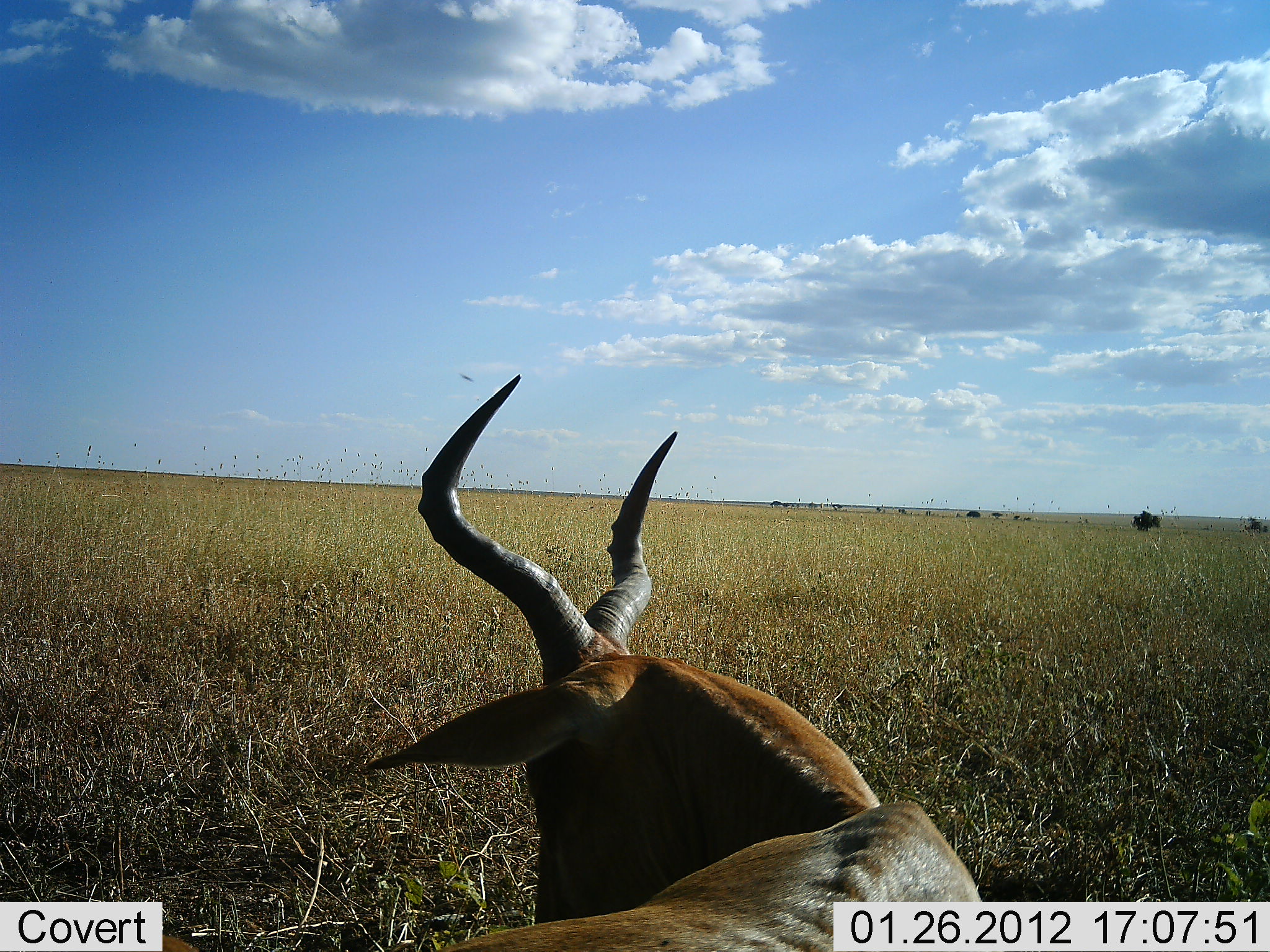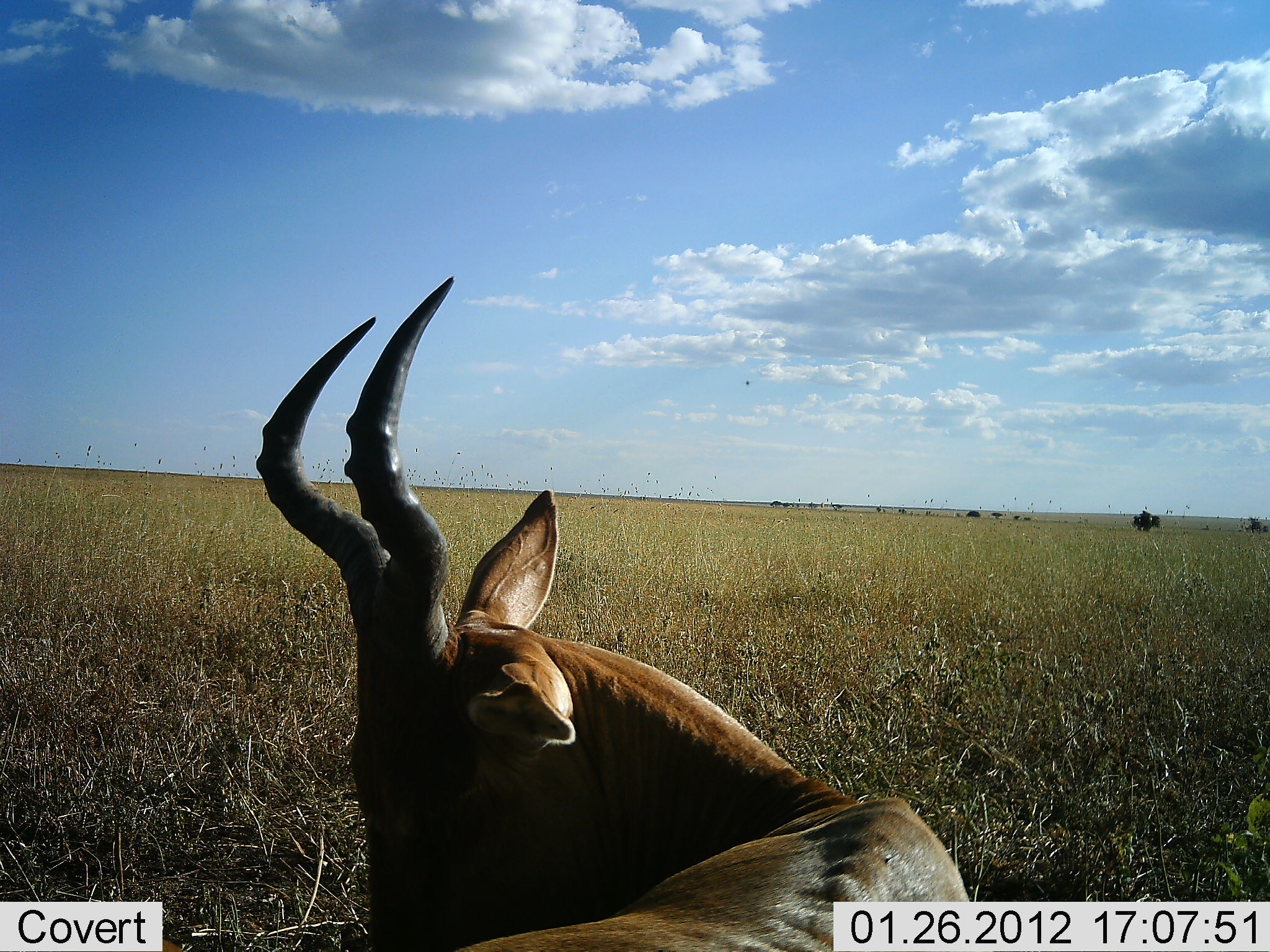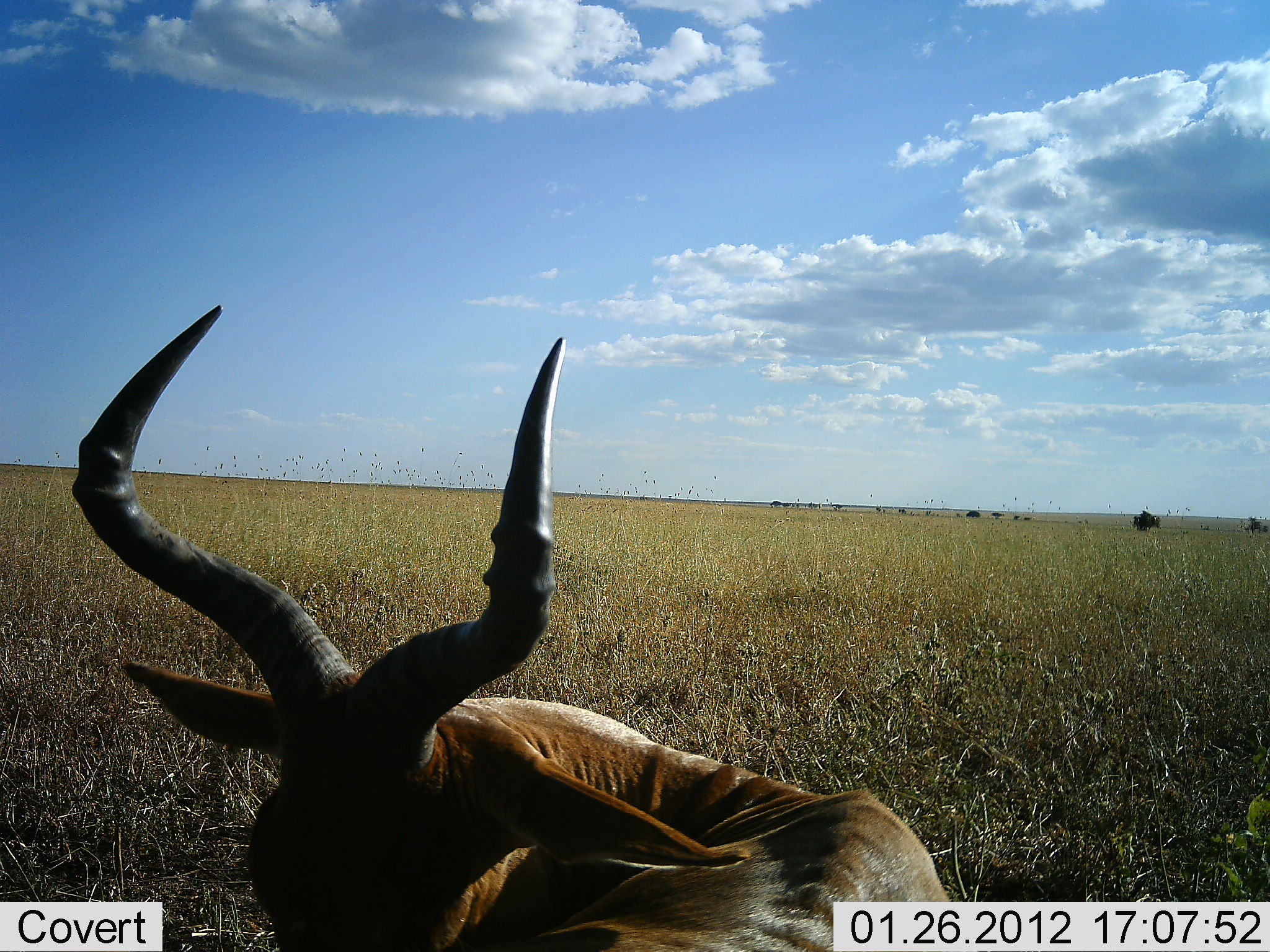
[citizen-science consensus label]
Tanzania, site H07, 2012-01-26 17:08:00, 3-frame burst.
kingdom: Animalia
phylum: Chordata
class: Mammalia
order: Artiodactyla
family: Bovidae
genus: Alcelaphus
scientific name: Alcelaphus buselaphus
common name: hartebeest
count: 1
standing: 14%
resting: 71%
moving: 14%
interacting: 0%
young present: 0%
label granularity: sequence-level